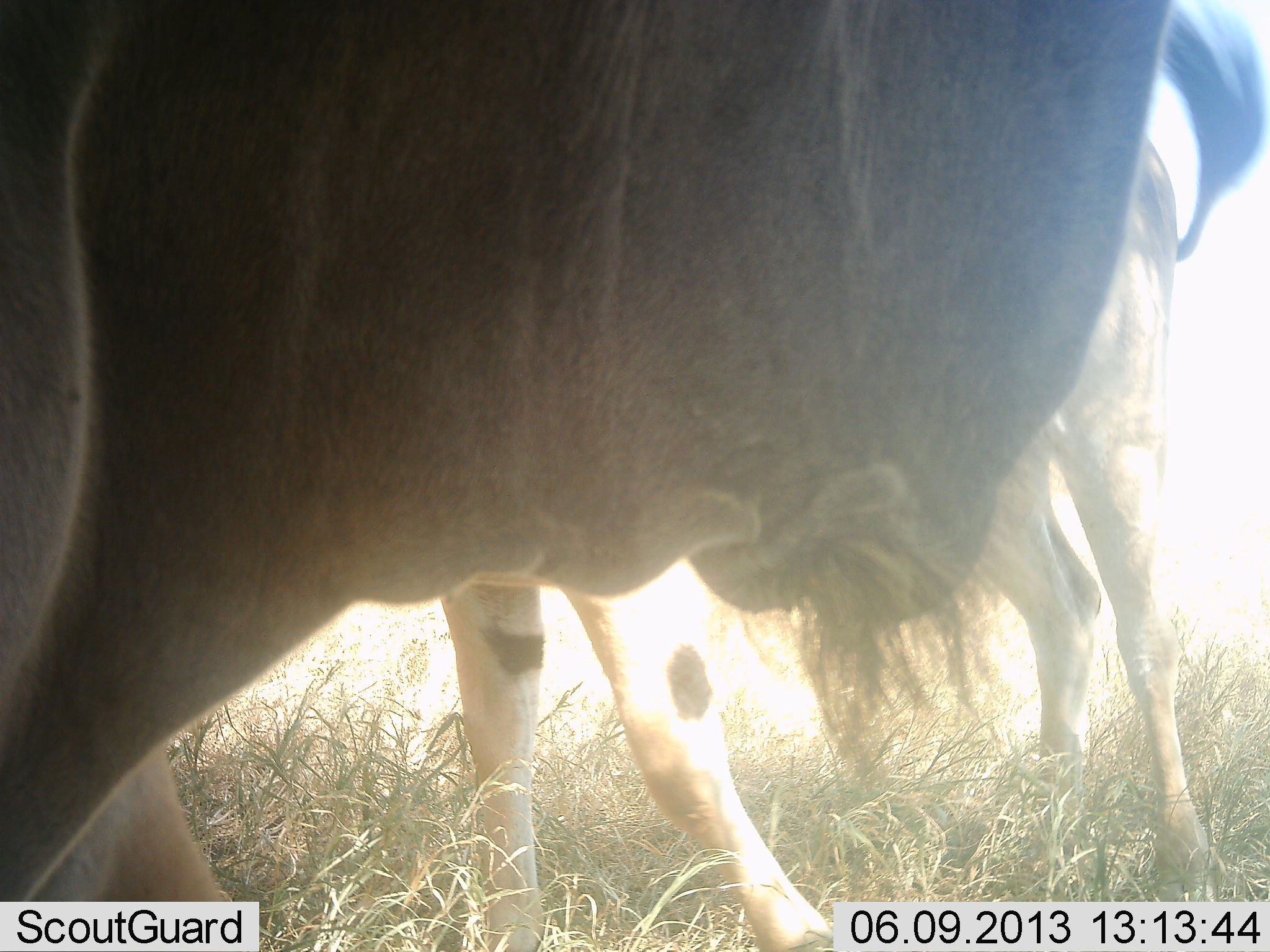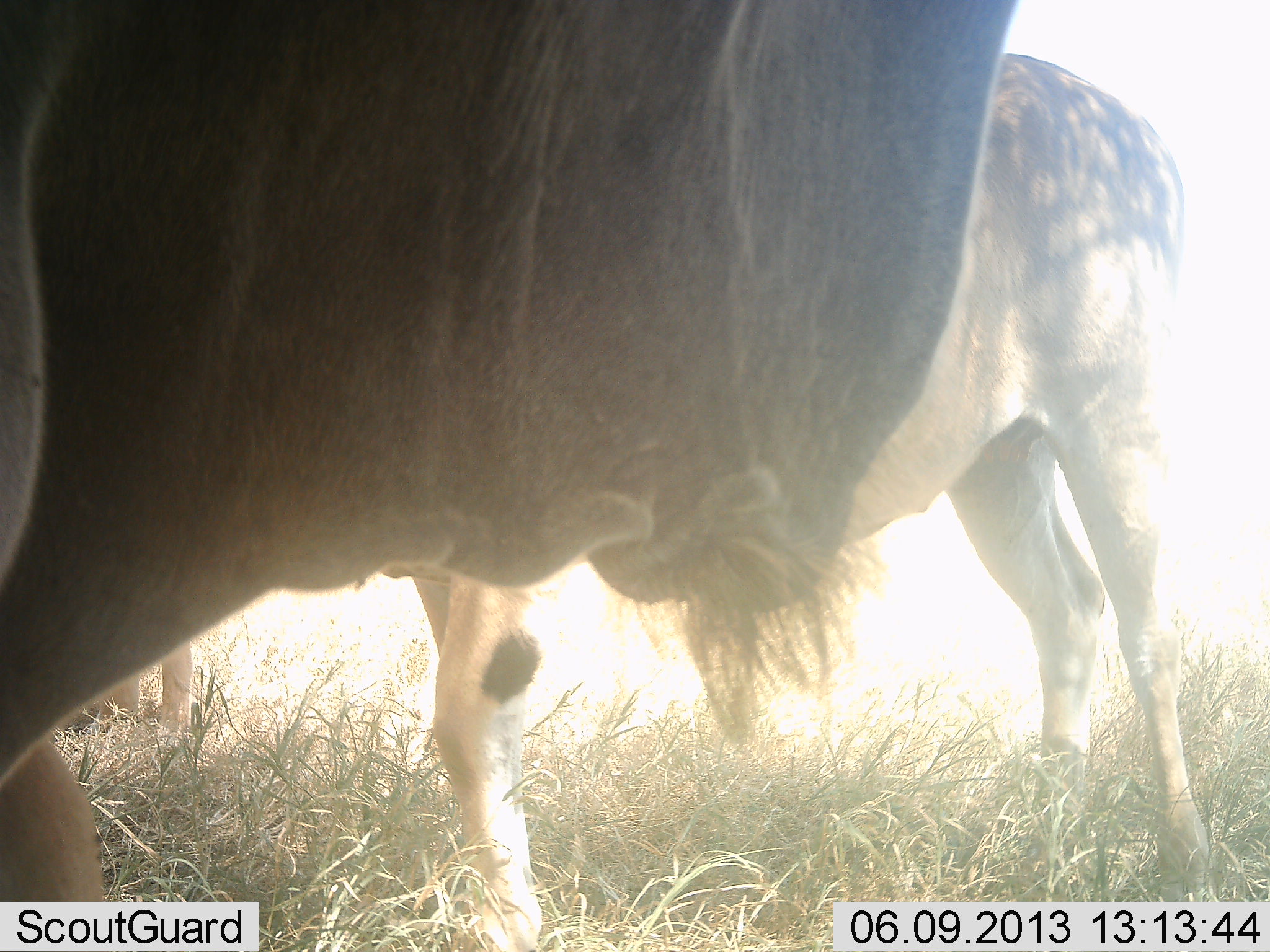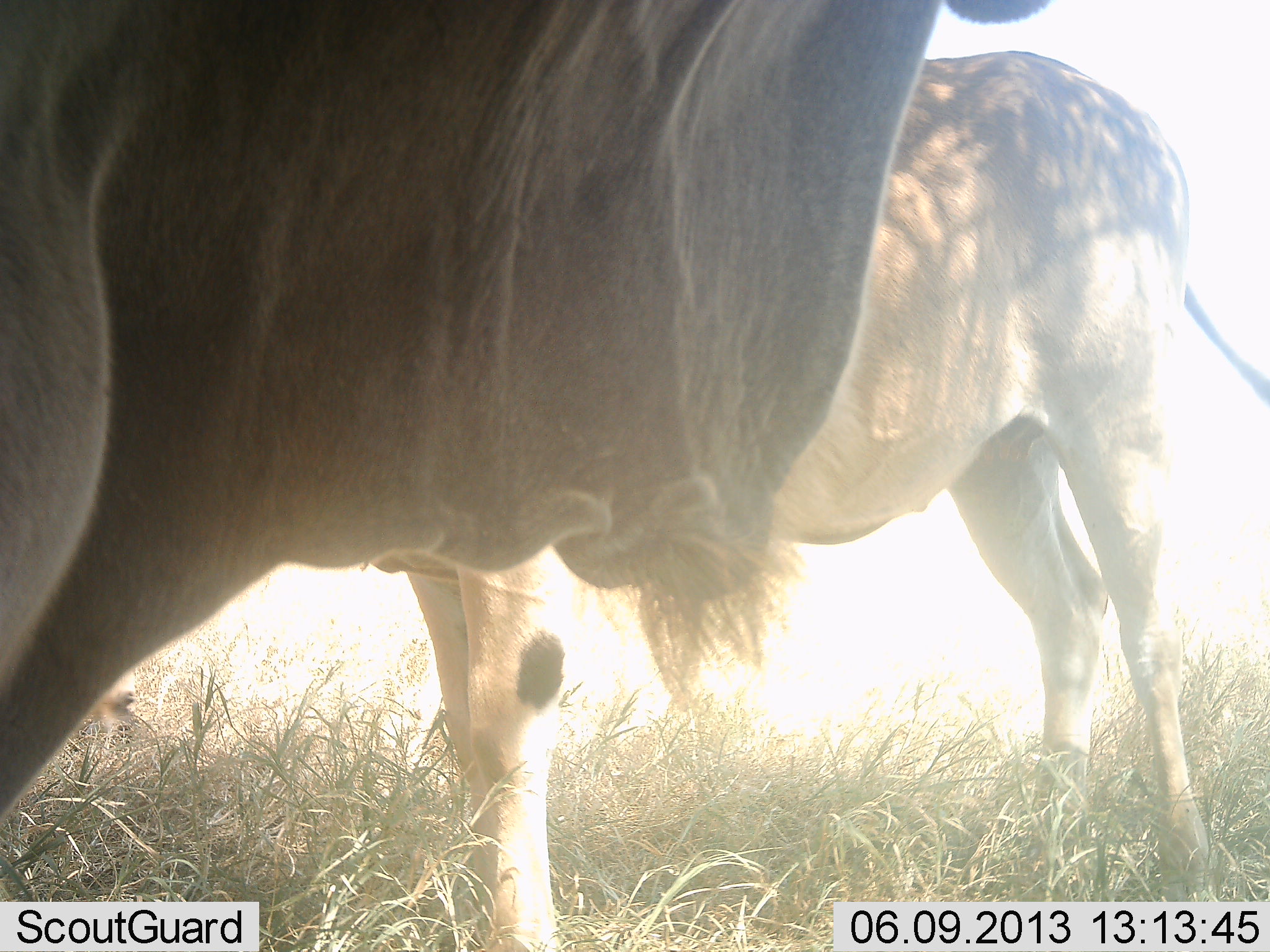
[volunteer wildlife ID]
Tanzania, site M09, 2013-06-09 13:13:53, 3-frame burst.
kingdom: Animalia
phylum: Chordata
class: Mammalia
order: Artiodactyla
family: Bovidae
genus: Tragelaphus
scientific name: Tragelaphus oryx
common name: eland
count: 2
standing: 100%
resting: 0%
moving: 14%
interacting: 0%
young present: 7%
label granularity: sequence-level